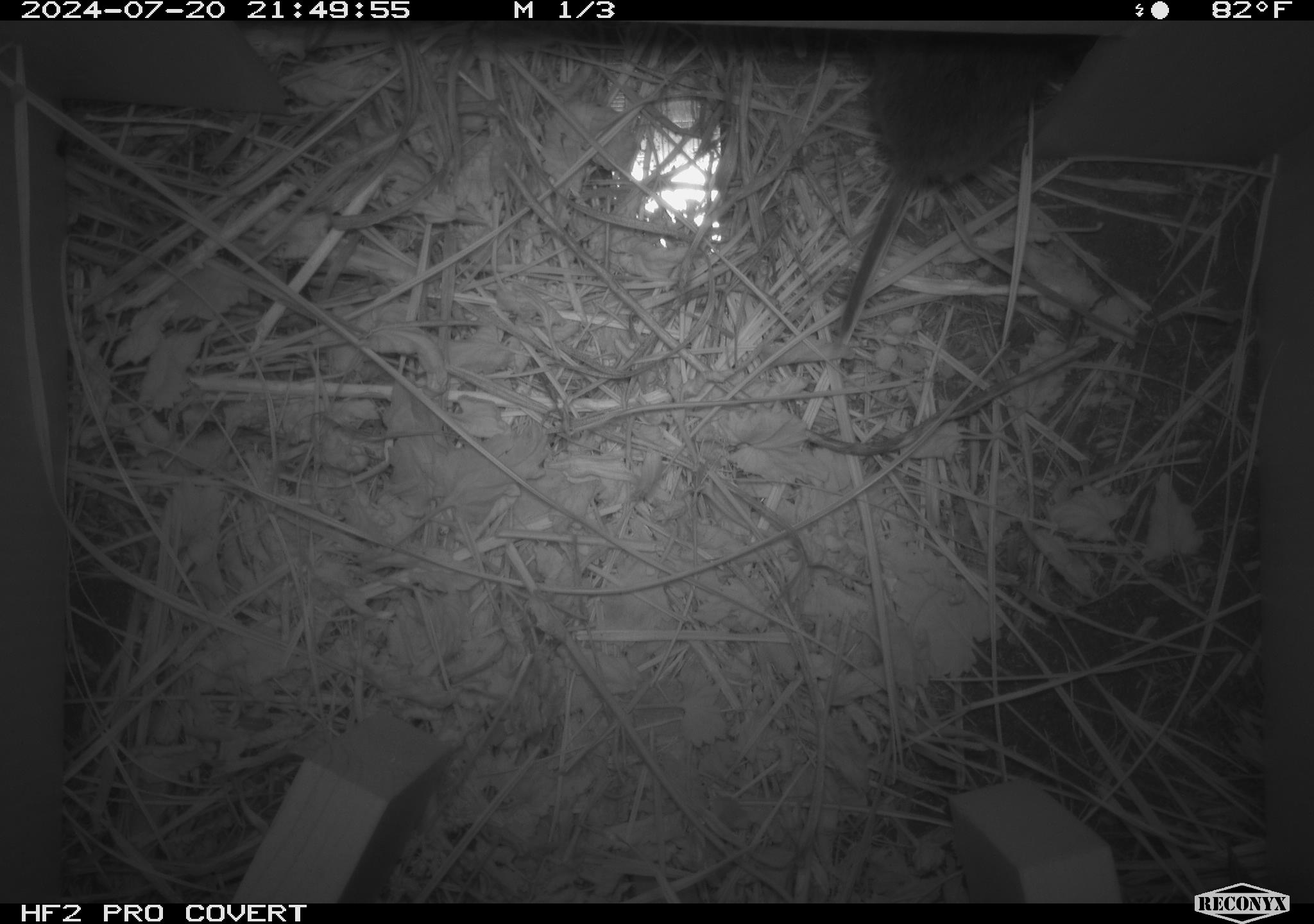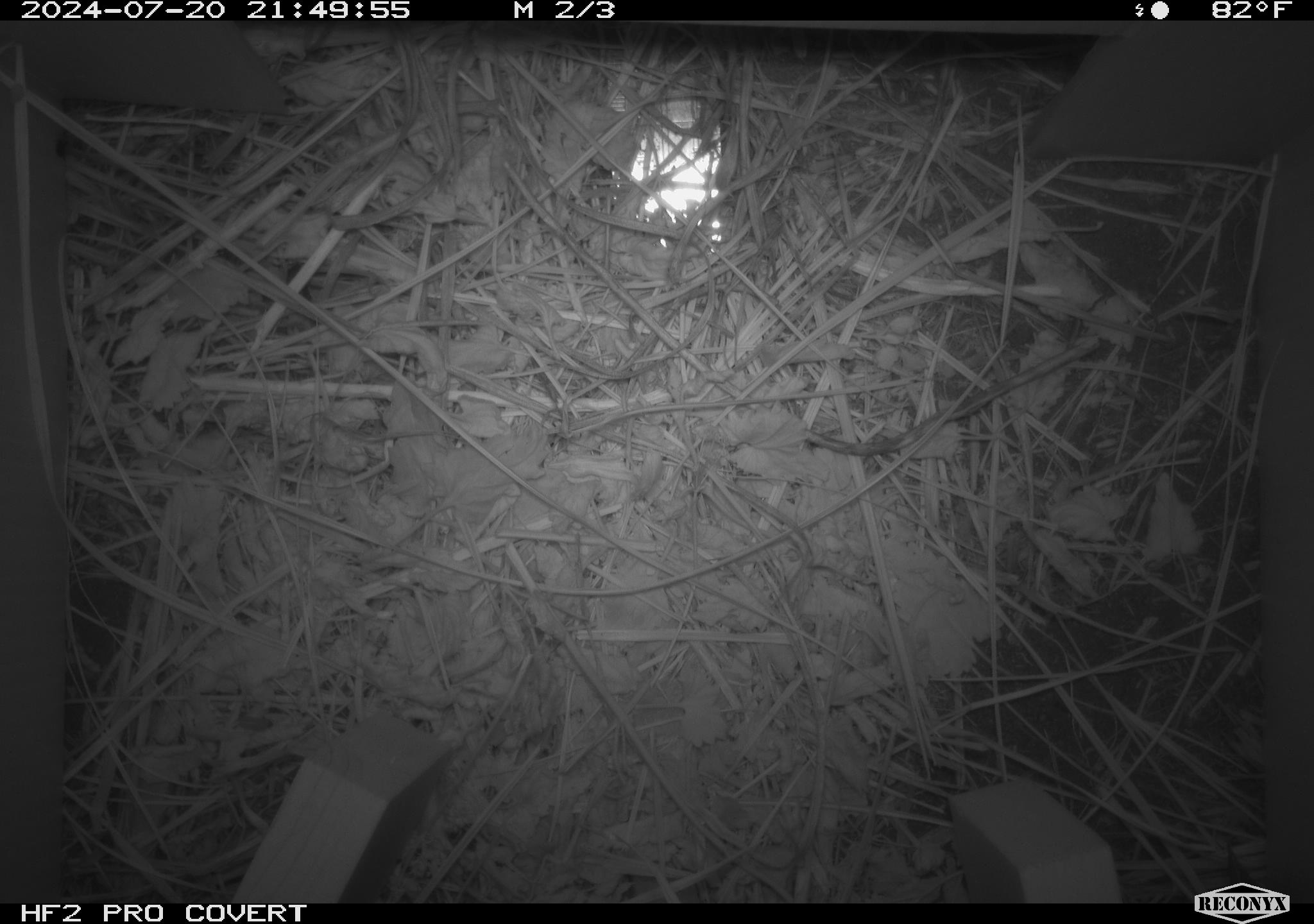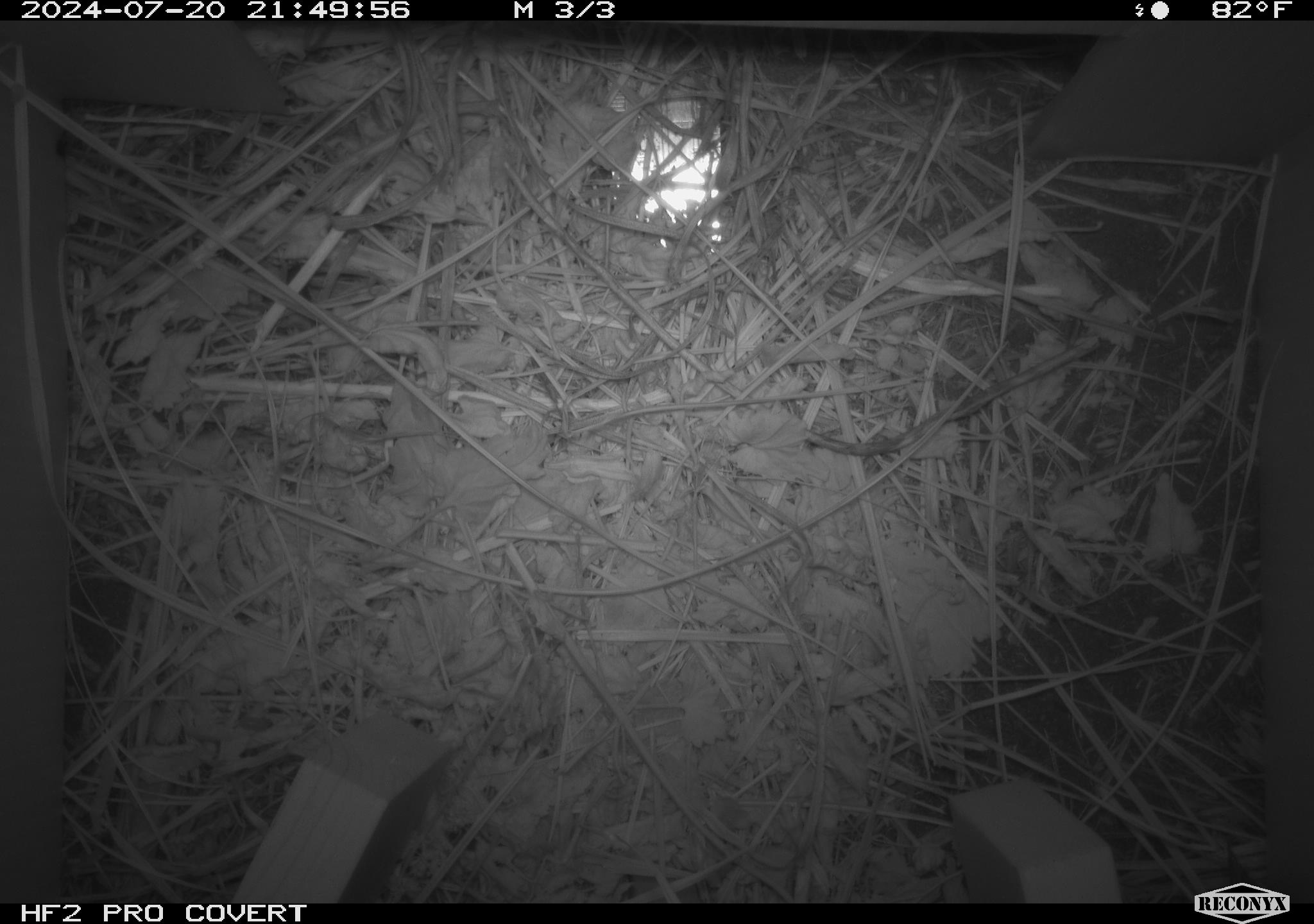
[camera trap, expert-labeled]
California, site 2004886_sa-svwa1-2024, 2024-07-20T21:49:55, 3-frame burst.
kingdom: Animalia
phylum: Chordata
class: Mammalia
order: Rodentia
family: Cricetidae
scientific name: Arvicolinae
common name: voles, lemmings, and muskrats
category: arvicolinae subfamily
Arvicolinae subfamily (voles, lemmings, and muskrats) (Arvicolinae).